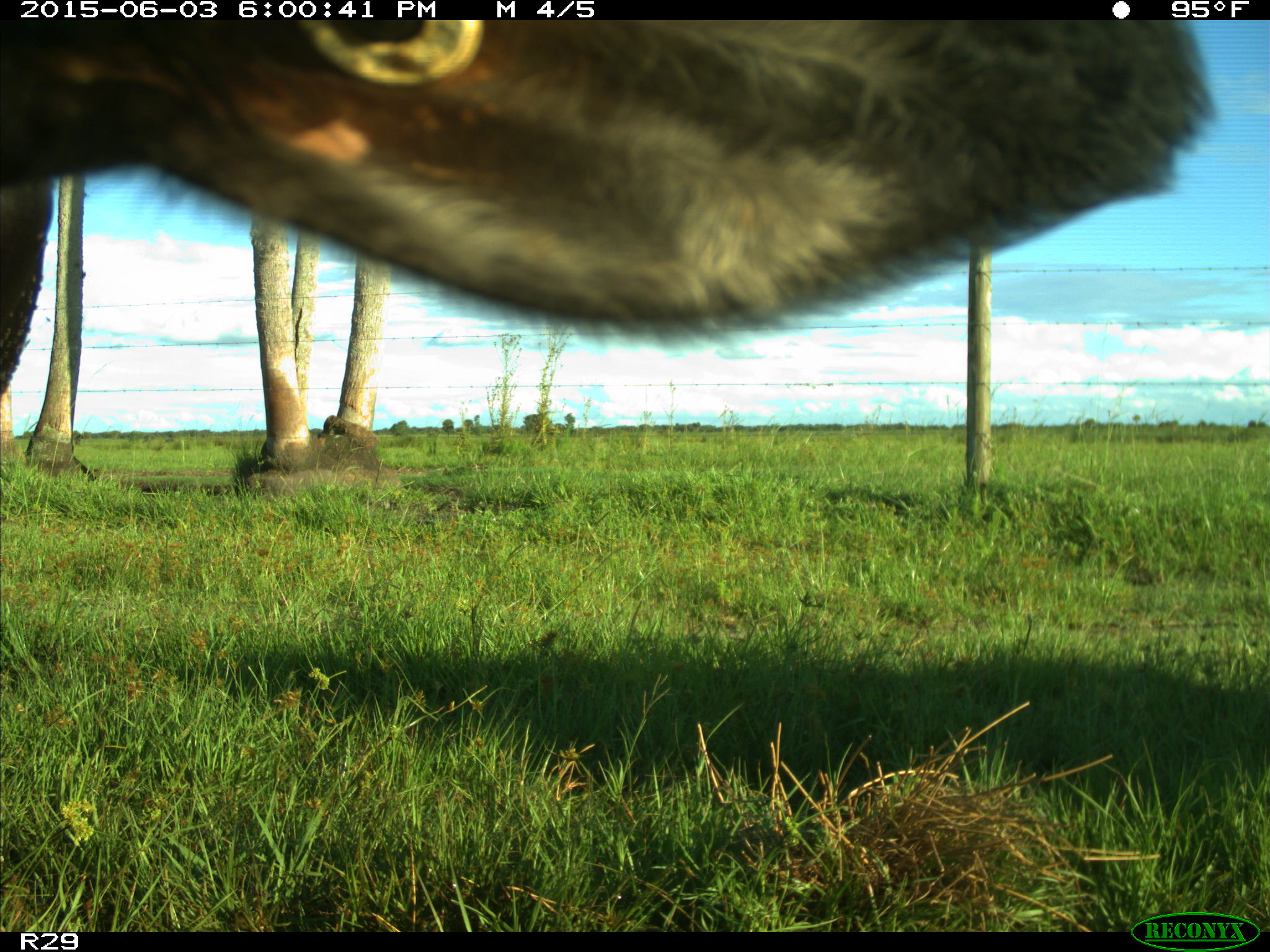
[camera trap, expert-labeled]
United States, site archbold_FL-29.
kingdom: Animalia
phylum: Chordata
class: Mammalia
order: Artiodactyla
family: Bovidae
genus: Bos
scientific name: Bos taurus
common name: domestic cow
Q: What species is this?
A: Bos taurus (domestic cow).